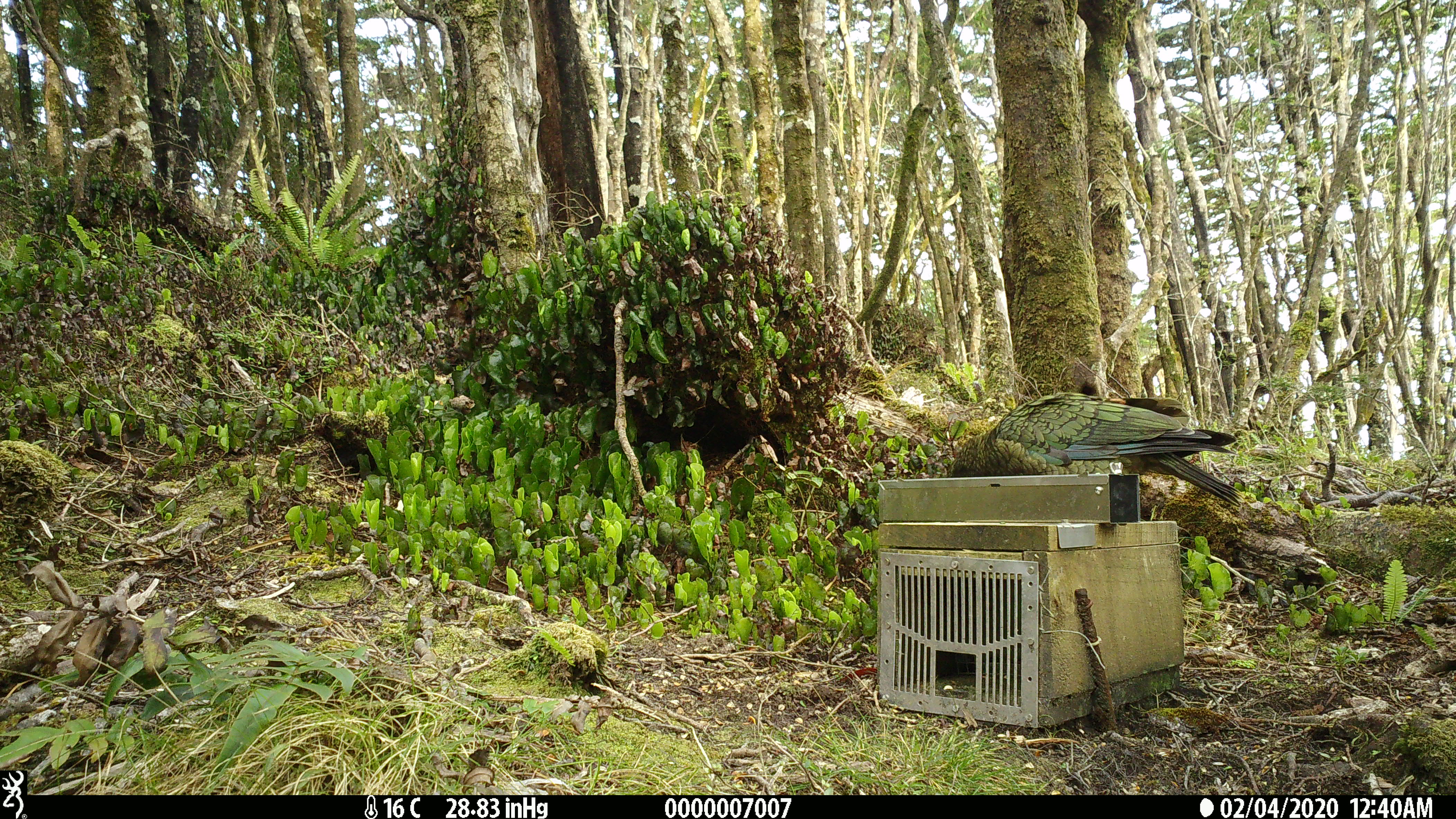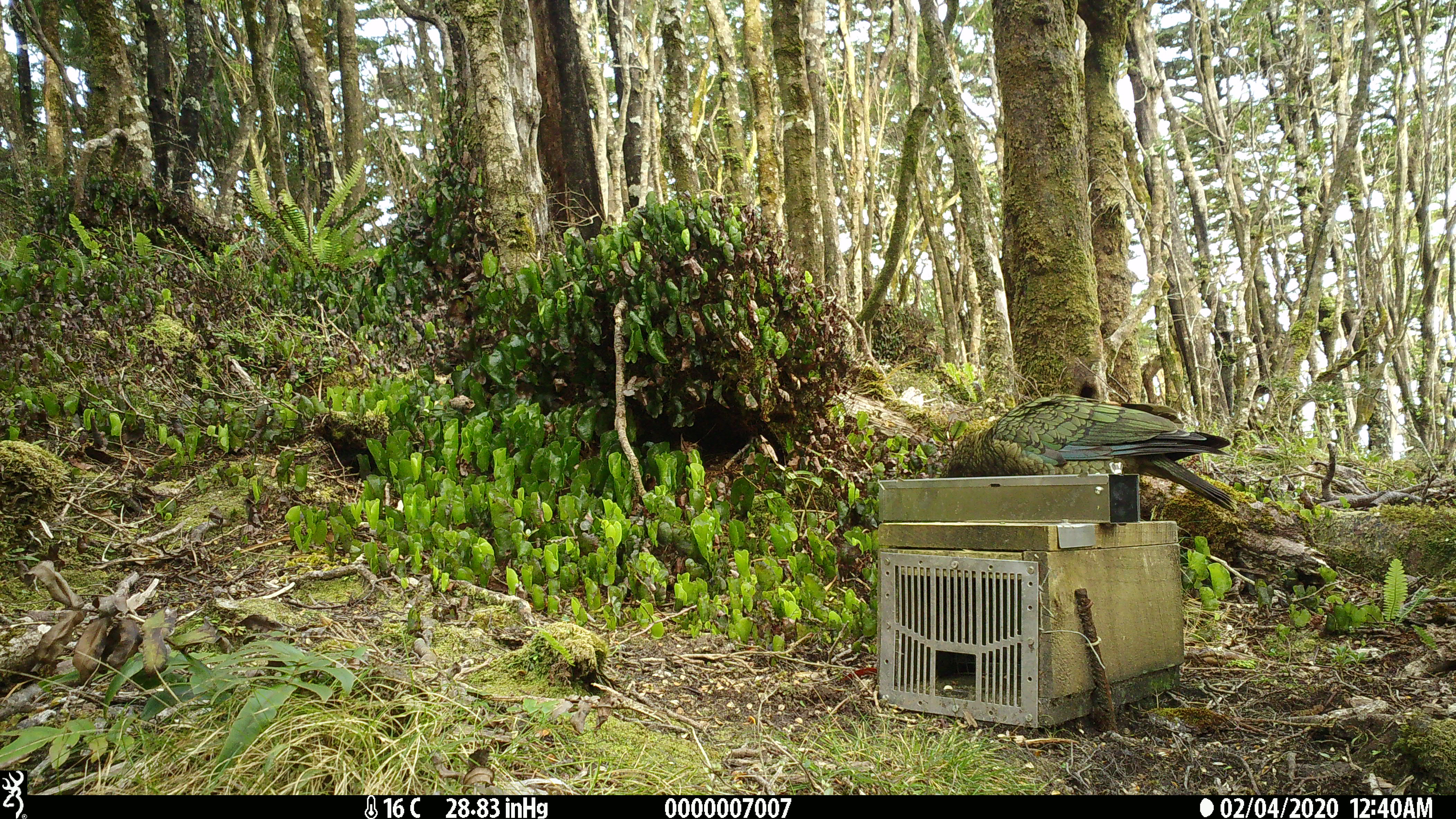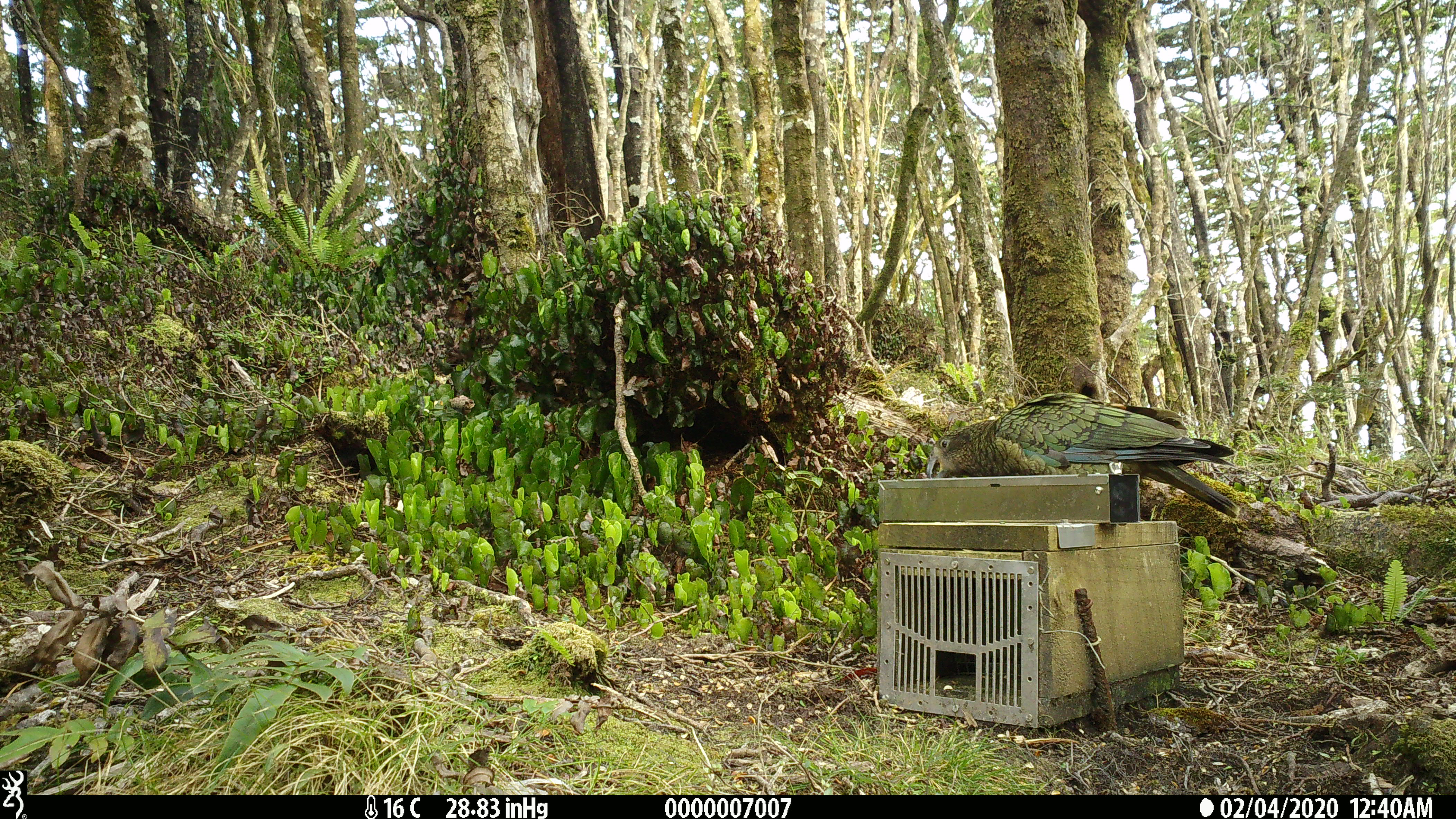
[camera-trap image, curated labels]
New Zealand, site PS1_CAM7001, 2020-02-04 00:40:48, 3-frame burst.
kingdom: Animalia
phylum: Chordata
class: Aves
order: Psittaciformes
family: Strigopidae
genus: Nestor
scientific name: Nestor notabilis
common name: kea